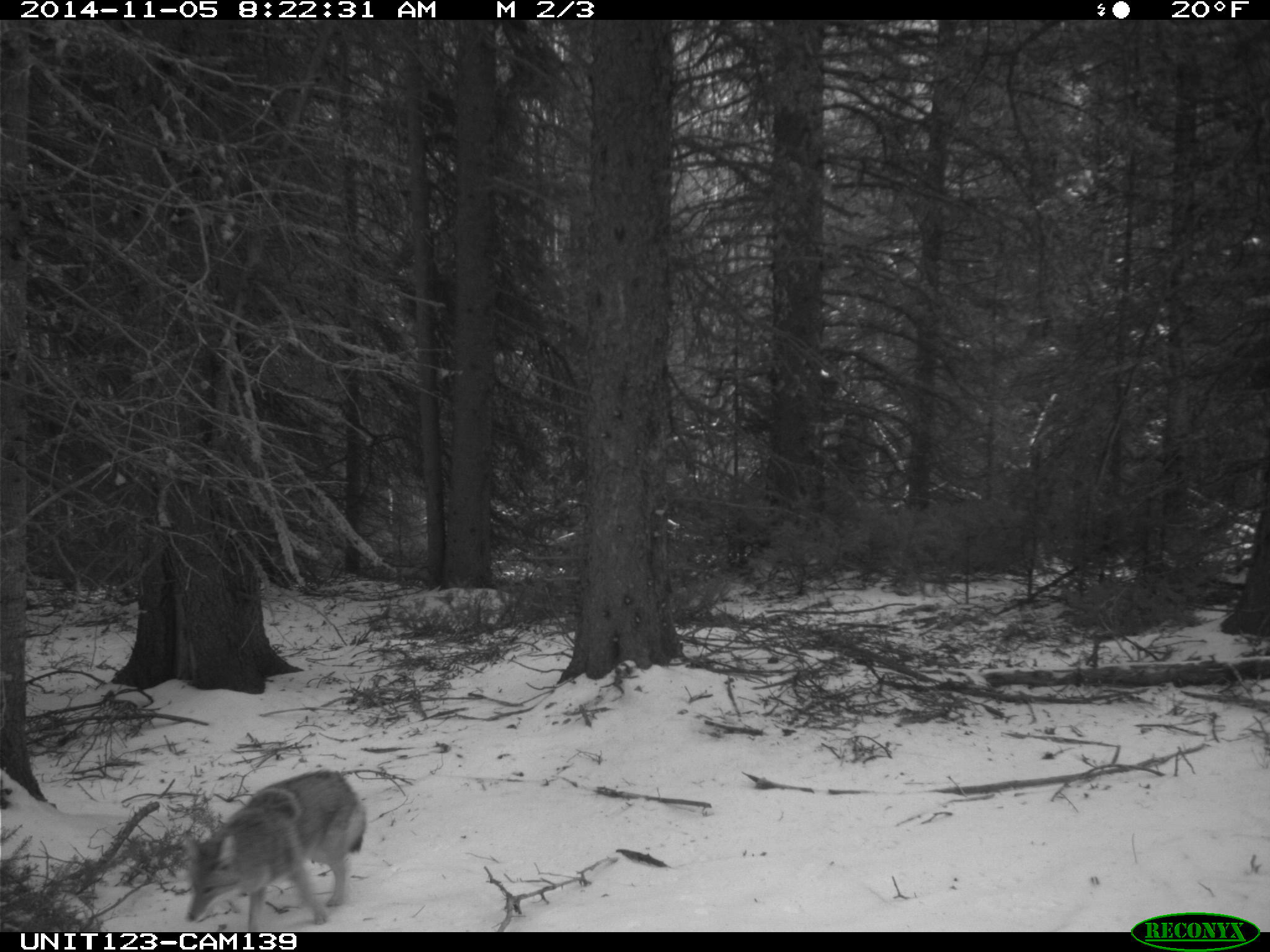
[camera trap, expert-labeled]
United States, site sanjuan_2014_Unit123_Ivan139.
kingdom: Animalia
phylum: Chordata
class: Mammalia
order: Carnivora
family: Canidae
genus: Canis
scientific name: Canis latrans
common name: coyote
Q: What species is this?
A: Canis latrans (coyote).